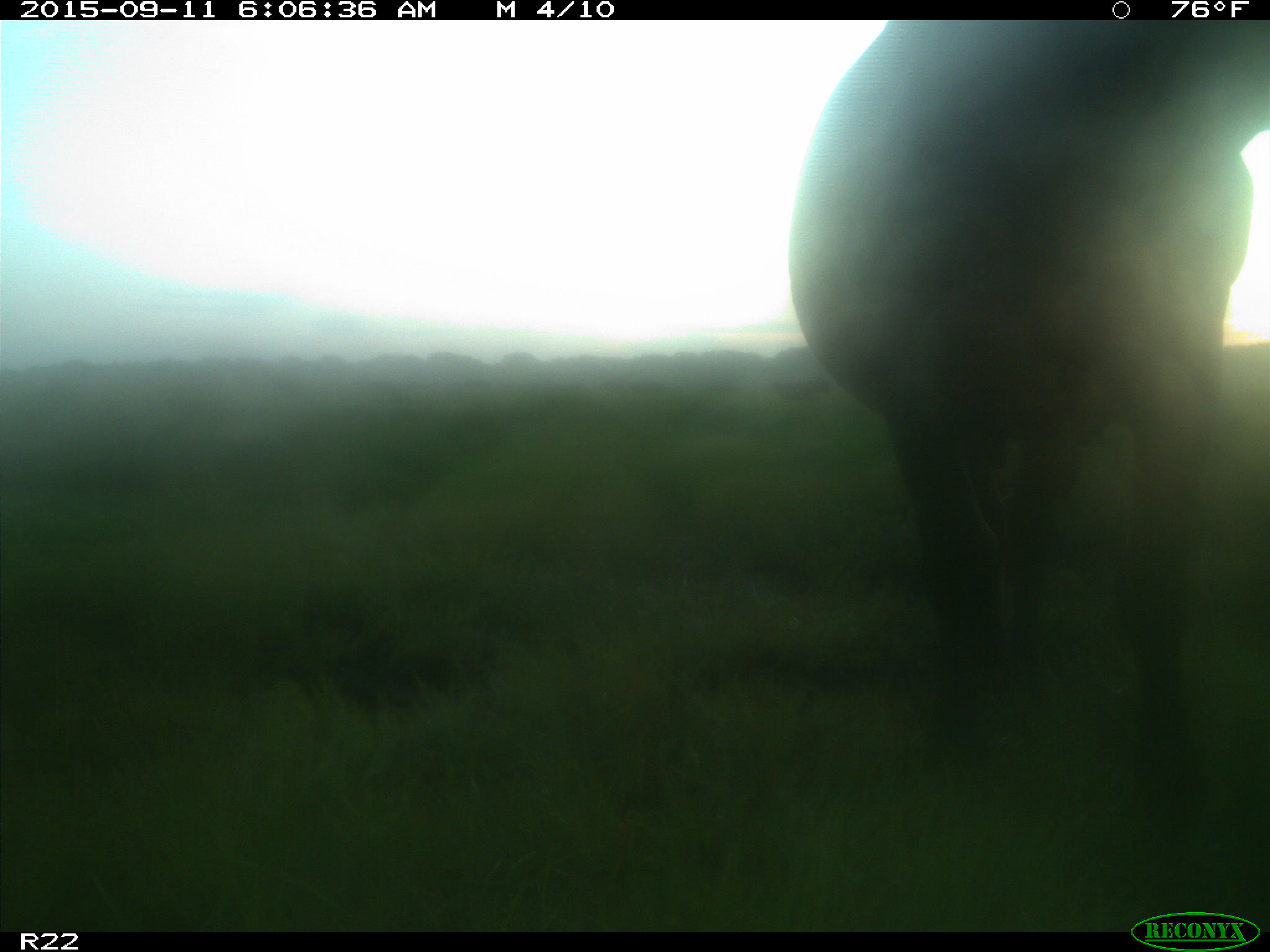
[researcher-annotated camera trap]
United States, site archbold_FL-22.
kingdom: Animalia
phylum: Chordata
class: Mammalia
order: Artiodactyla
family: Bovidae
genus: Bos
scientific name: Bos taurus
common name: domestic cow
Bos taurus (domestic cow).